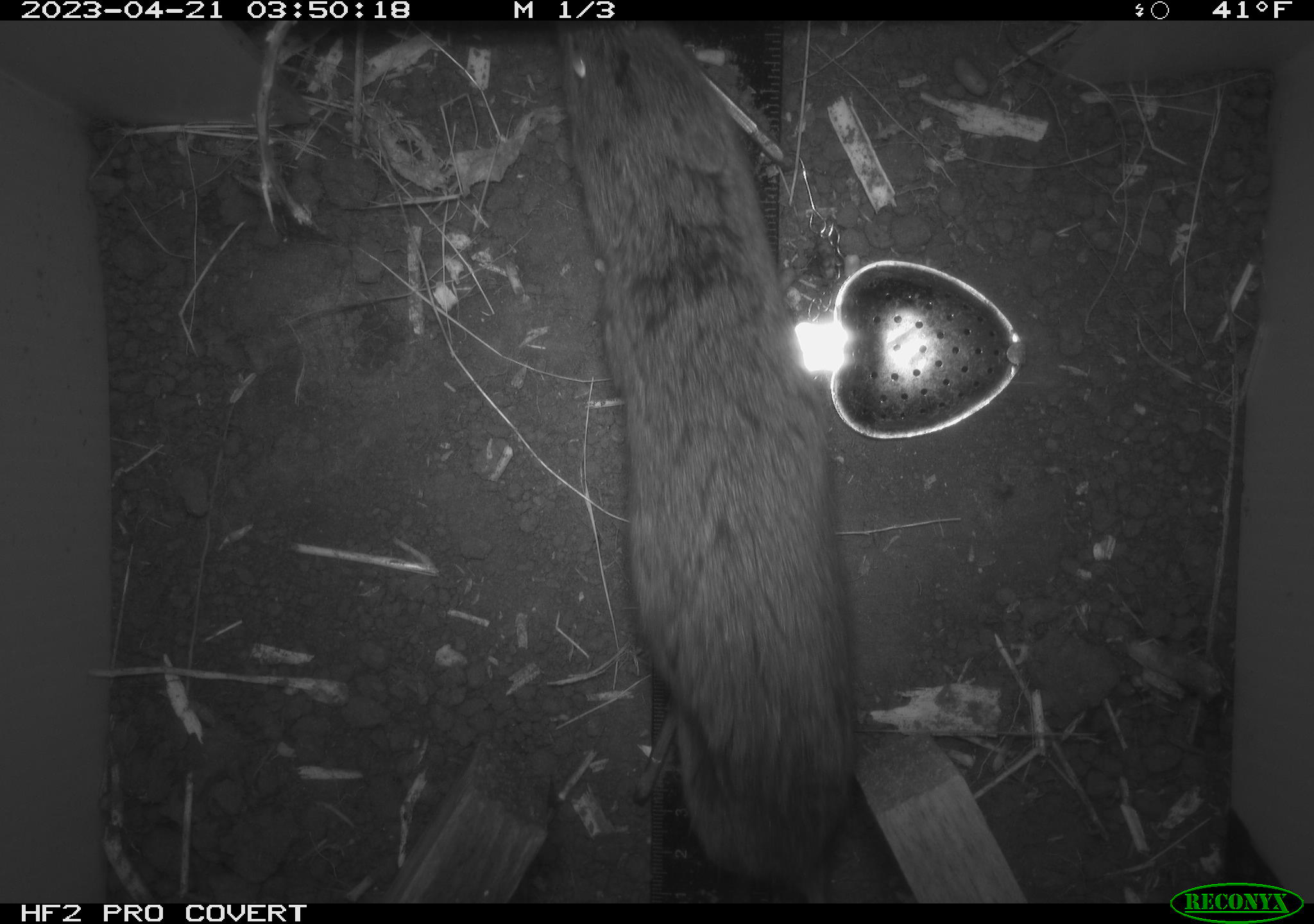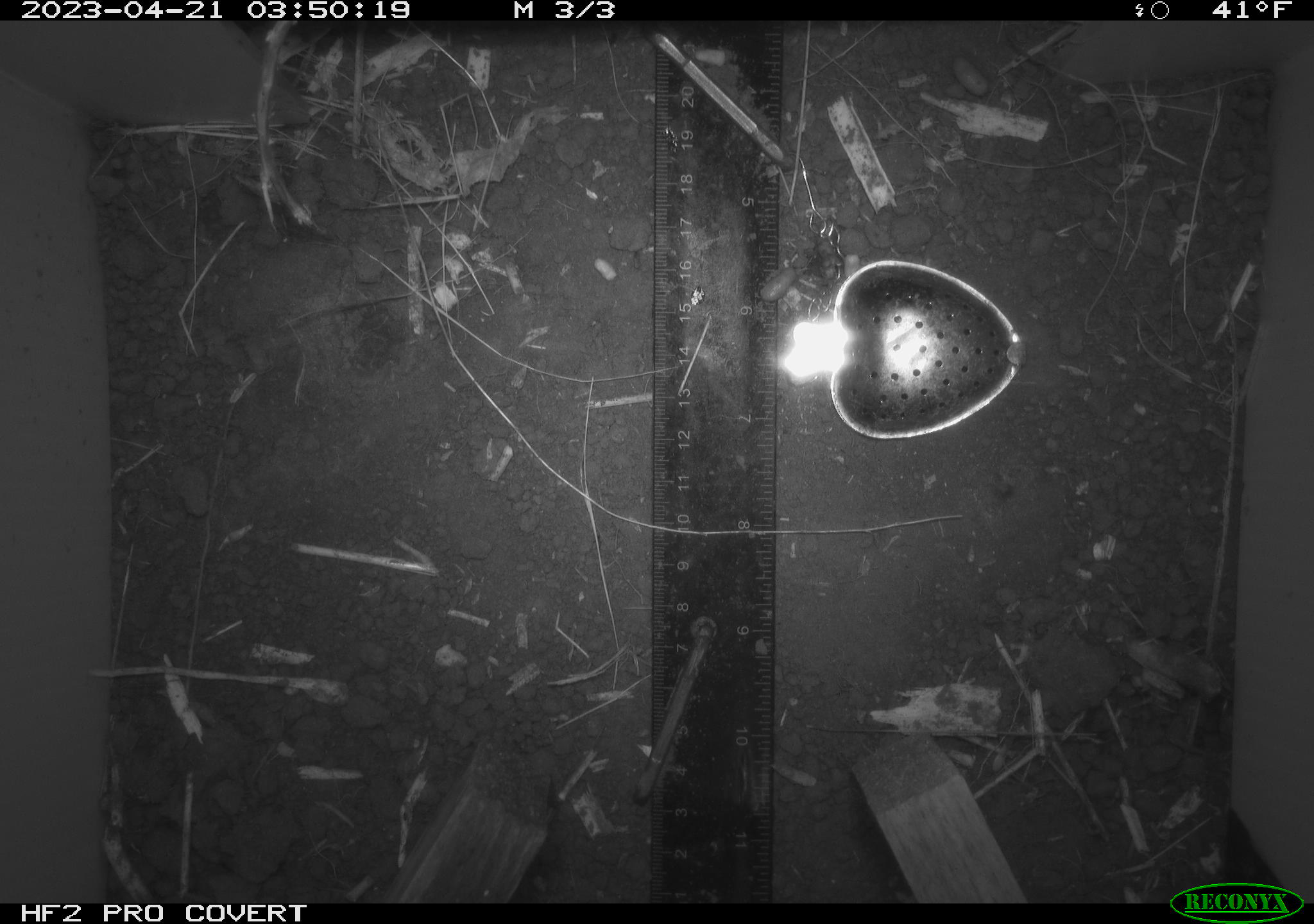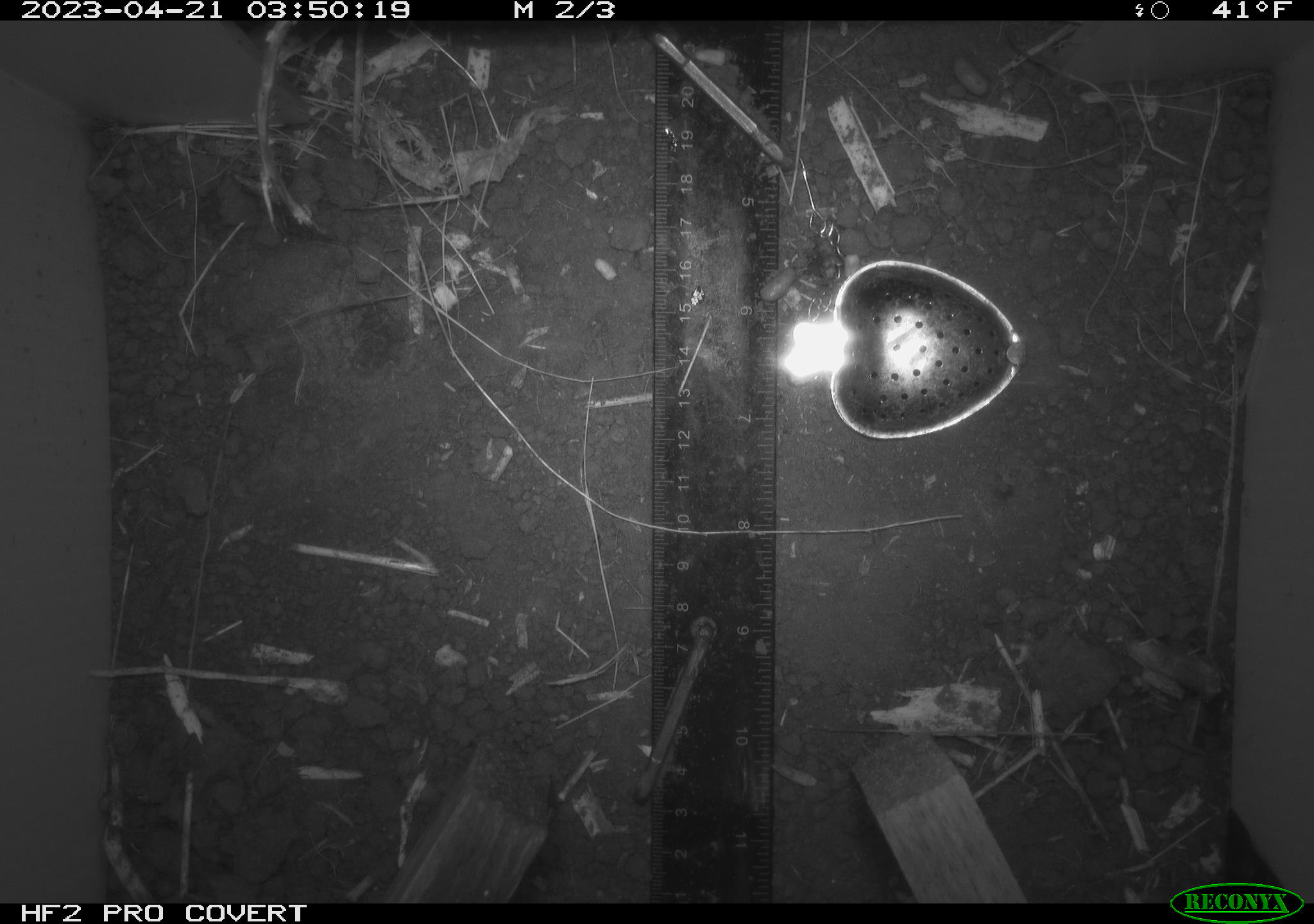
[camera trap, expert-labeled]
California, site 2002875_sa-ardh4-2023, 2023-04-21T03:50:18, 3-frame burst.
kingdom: Animalia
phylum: Chordata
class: Mammalia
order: Rodentia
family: Cricetidae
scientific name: Arvicolinae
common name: voles, lemmings, and muskrats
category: arvicolinae subfamily